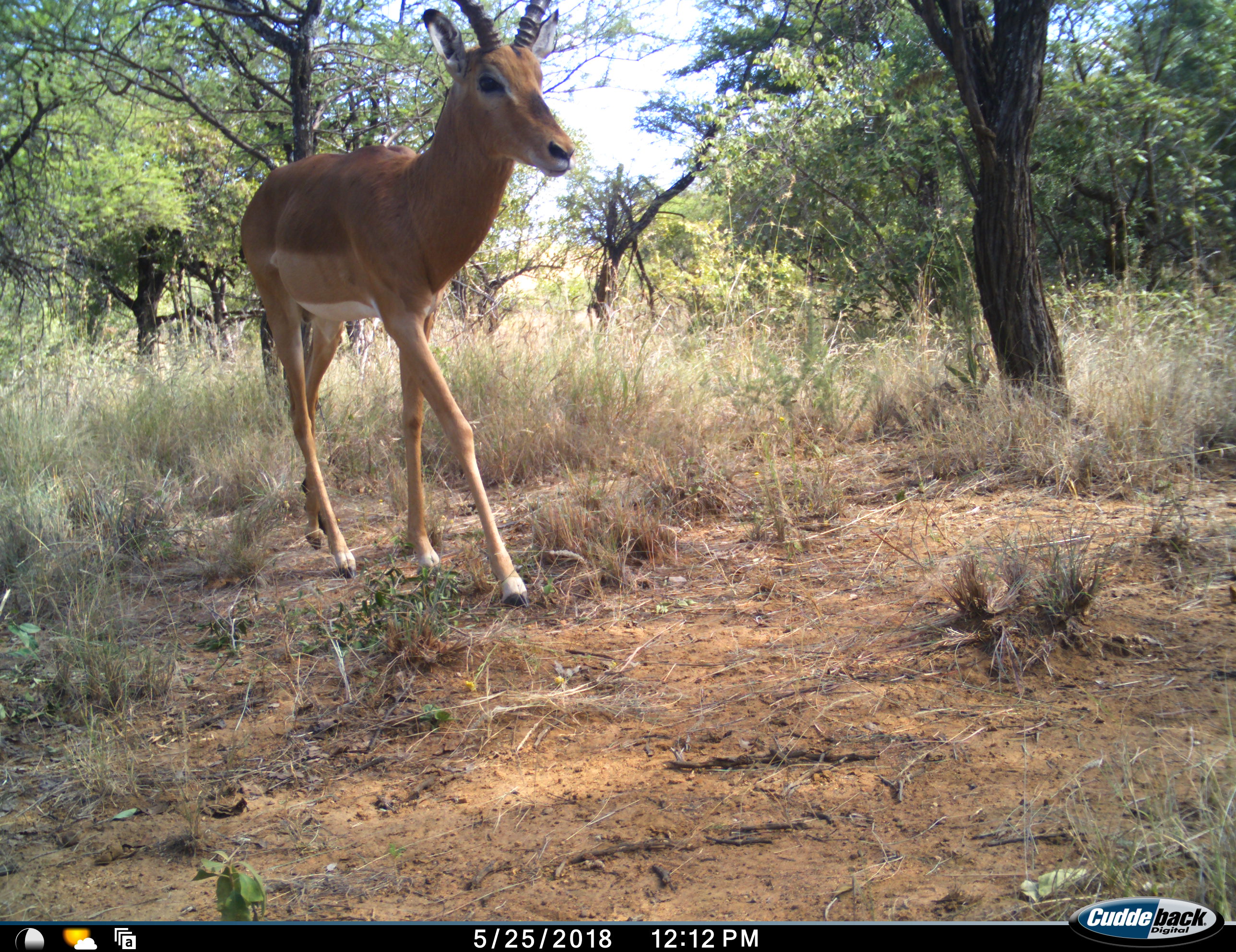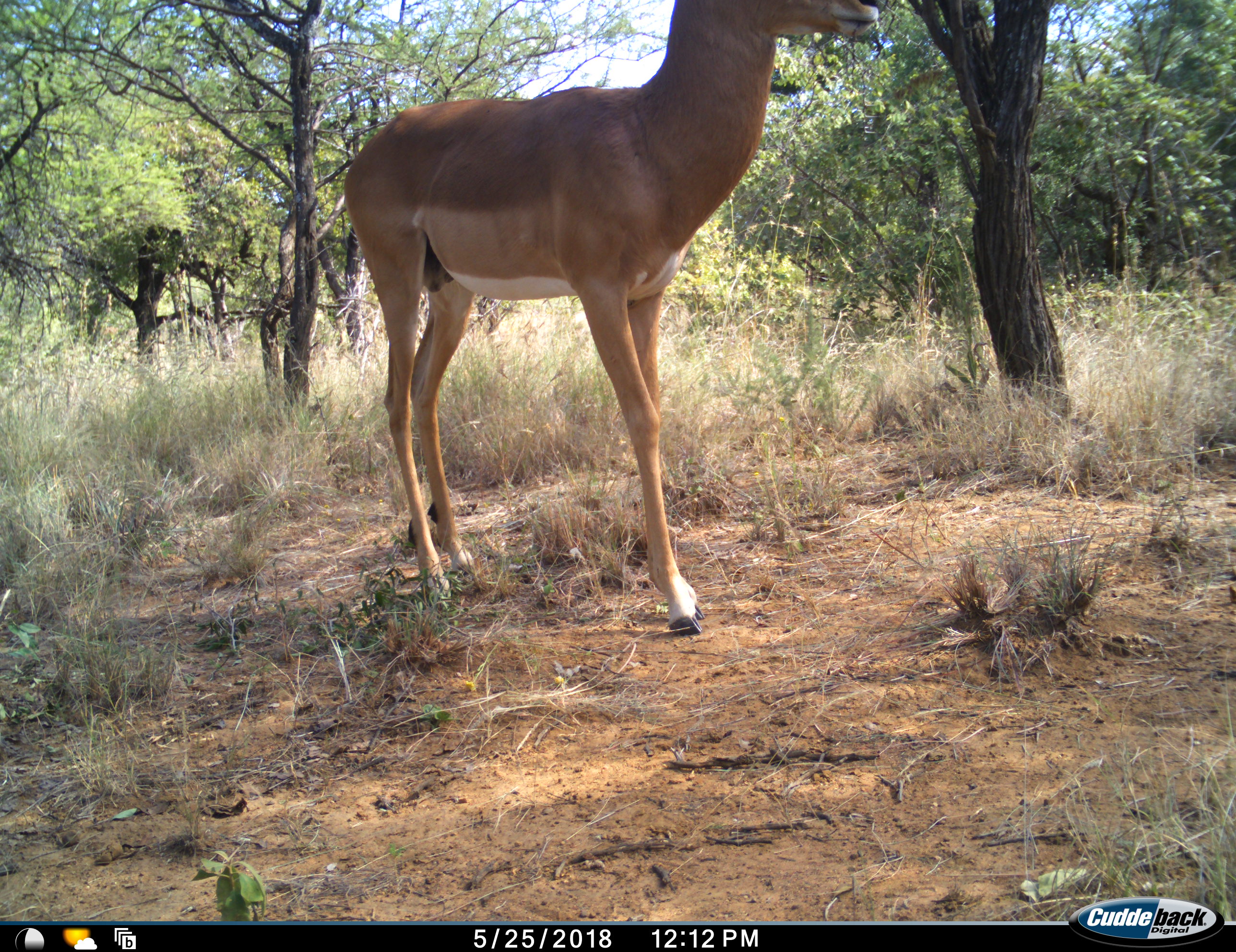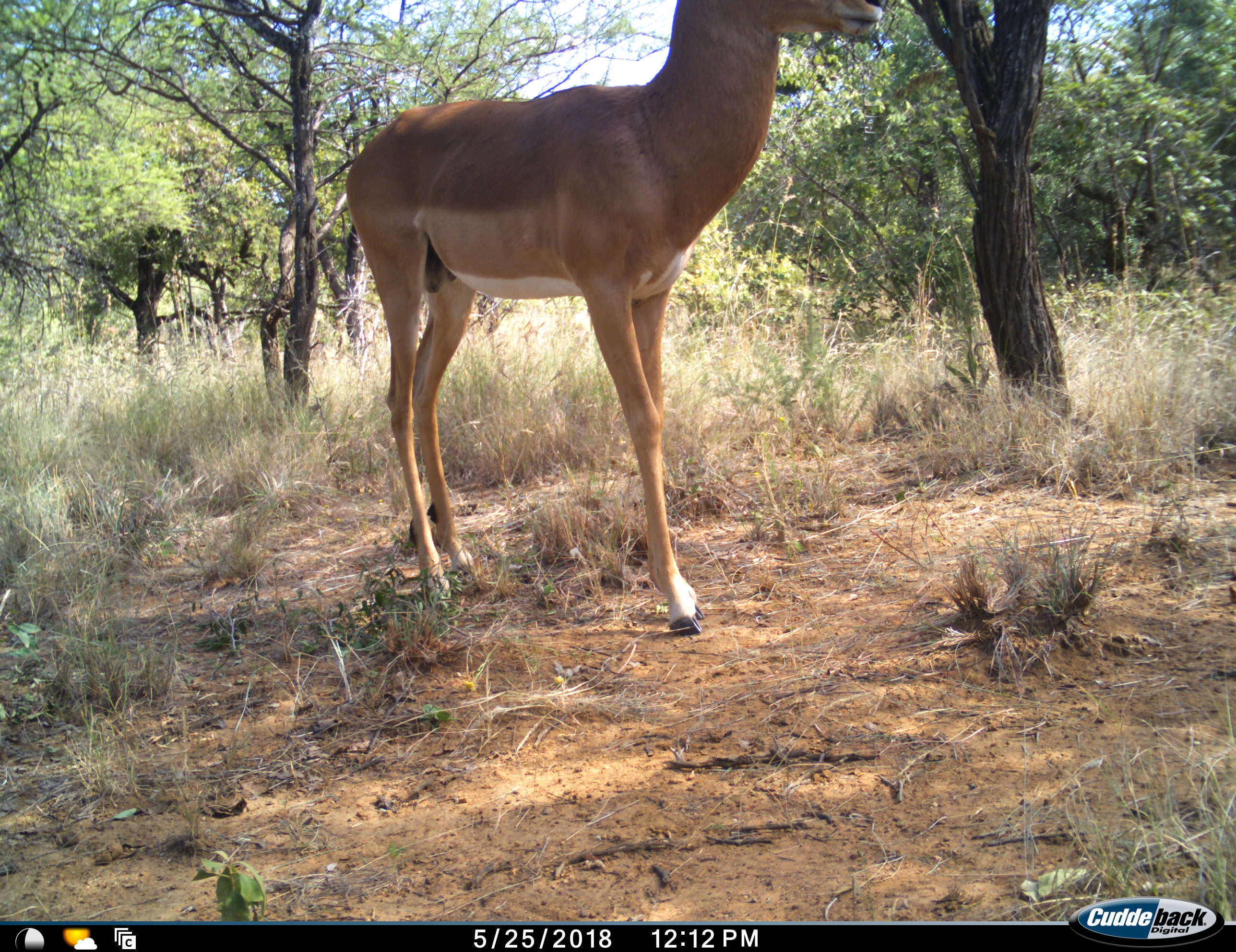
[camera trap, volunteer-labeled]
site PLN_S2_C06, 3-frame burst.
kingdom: Animalia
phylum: Chordata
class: Mammalia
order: Artiodactyla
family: Bovidae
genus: Aepyceros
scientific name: Aepyceros melampus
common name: impala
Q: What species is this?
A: Impala (Aepyceros melampus).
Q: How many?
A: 1.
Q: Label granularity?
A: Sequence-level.